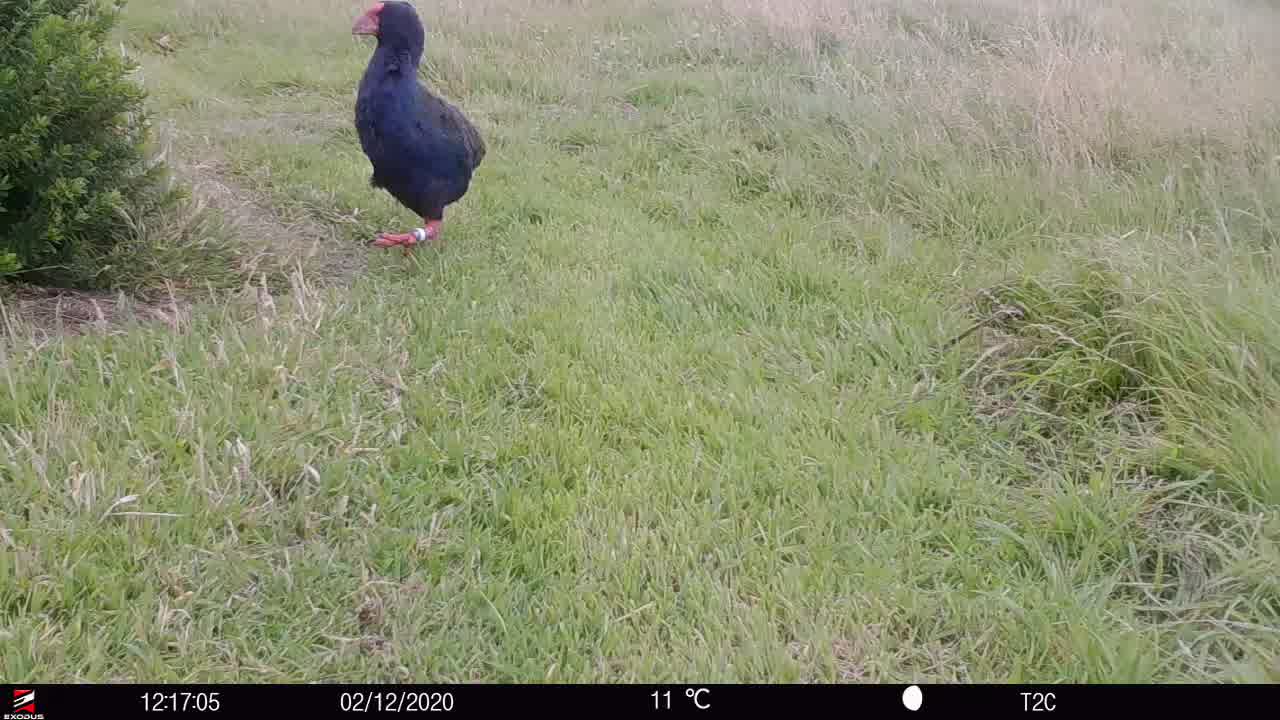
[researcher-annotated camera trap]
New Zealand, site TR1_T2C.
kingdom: Animalia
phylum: Chordata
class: Aves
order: Gruiformes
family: Rallidae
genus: Porphyrio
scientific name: Porphyrio mantelli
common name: takahe